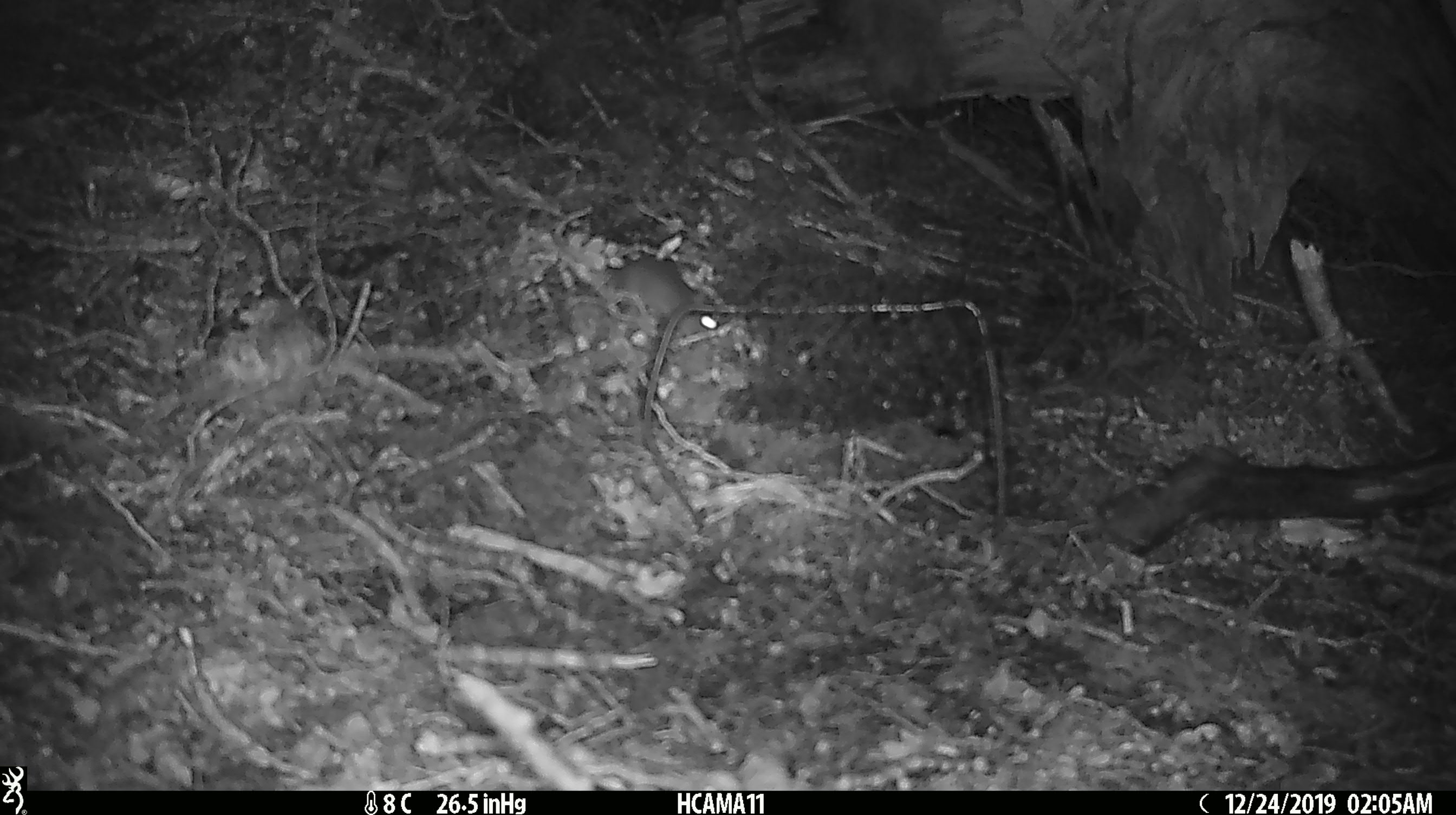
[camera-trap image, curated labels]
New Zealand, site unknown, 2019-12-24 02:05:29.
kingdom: Animalia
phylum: Chordata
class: Mammalia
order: Rodentia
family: Muridae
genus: Mus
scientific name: Mus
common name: mouse